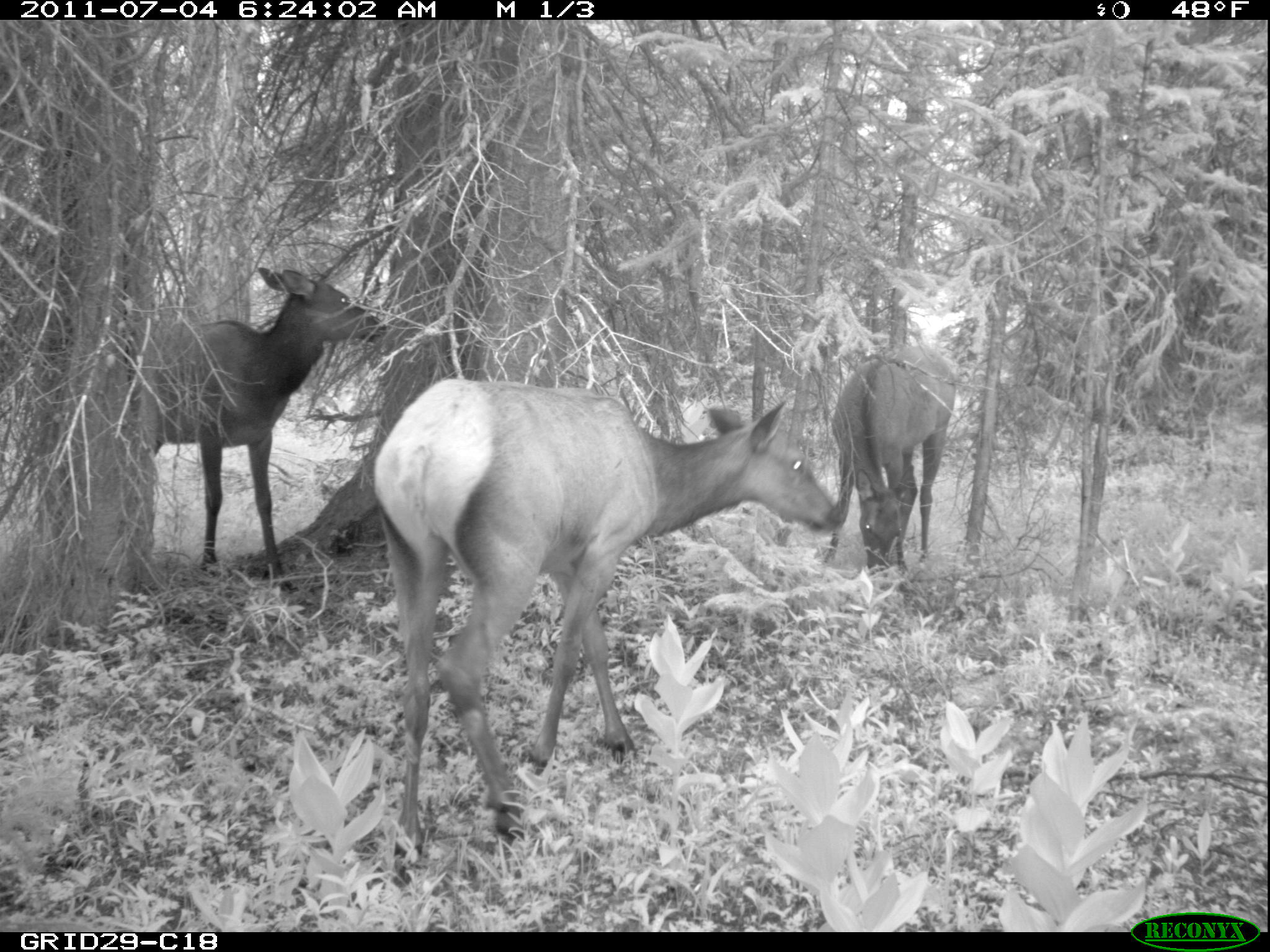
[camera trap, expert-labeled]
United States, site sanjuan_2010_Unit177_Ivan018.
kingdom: Animalia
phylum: Chordata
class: Mammalia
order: Artiodactyla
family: Cervidae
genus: Cervus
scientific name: Cervus elaphus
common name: red deer